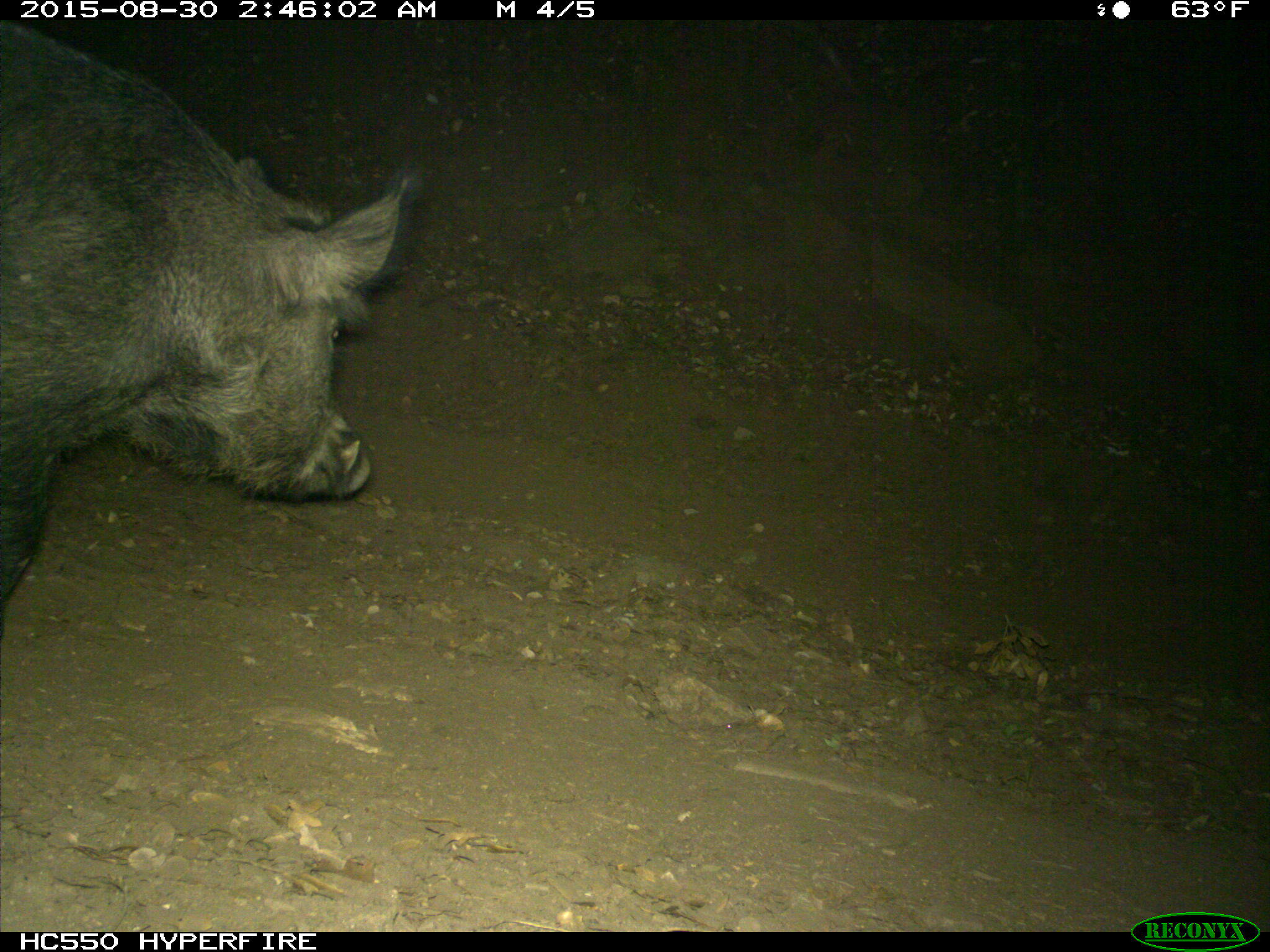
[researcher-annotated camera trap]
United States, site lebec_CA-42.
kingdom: Animalia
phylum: Chordata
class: Mammalia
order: Artiodactyla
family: Suidae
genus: Sus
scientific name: Sus scrofa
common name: wild boar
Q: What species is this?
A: Sus scrofa (wild boar).